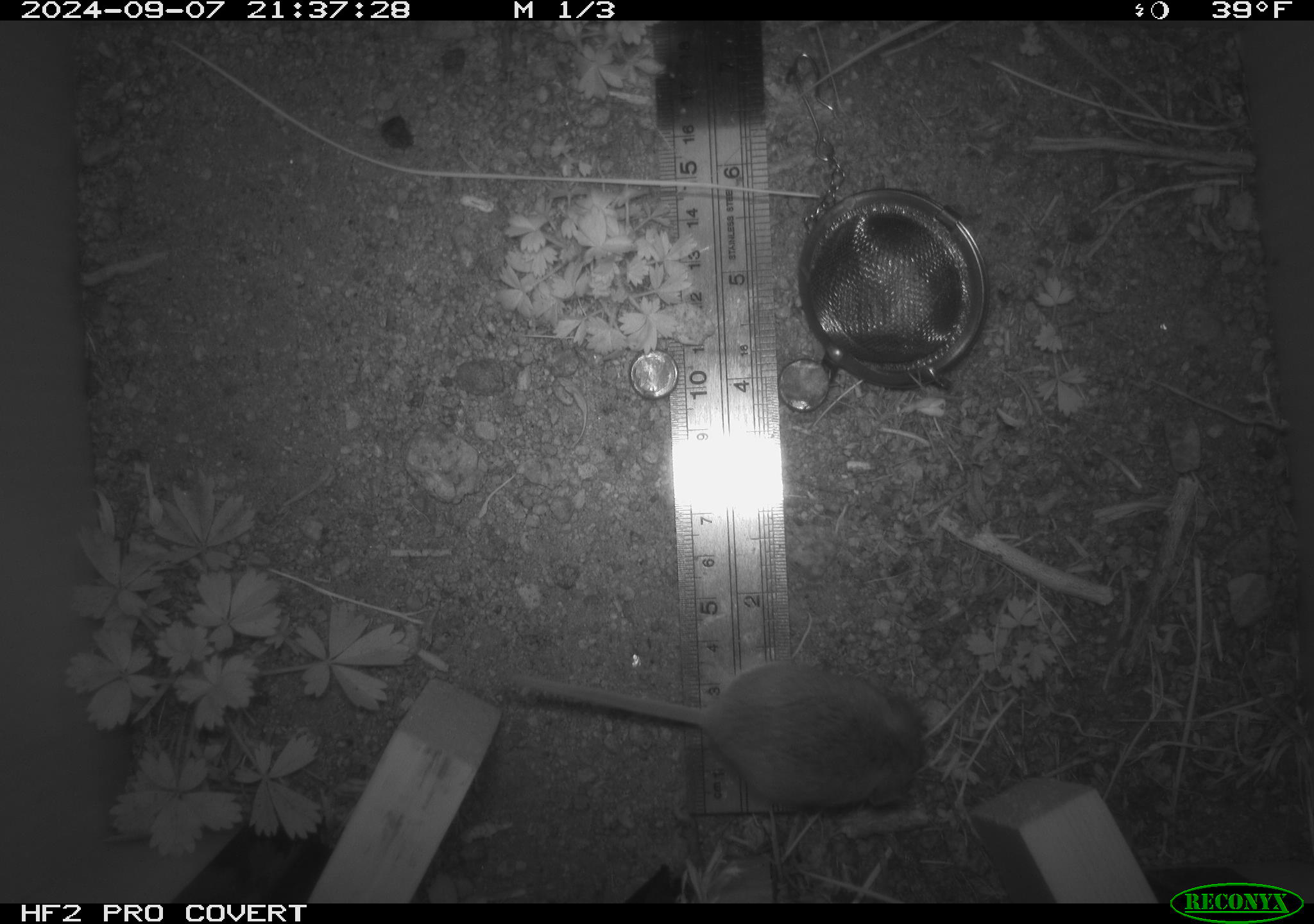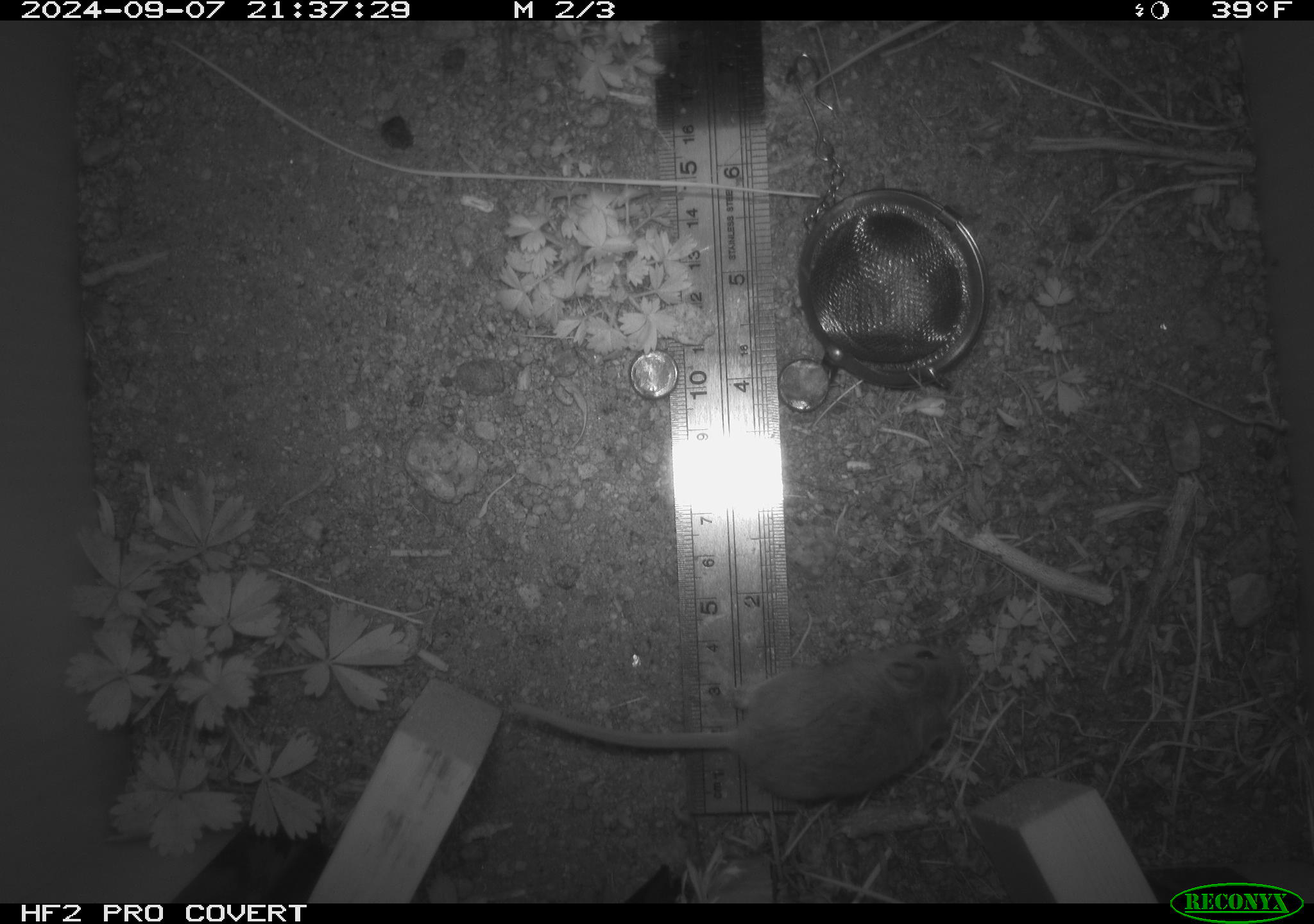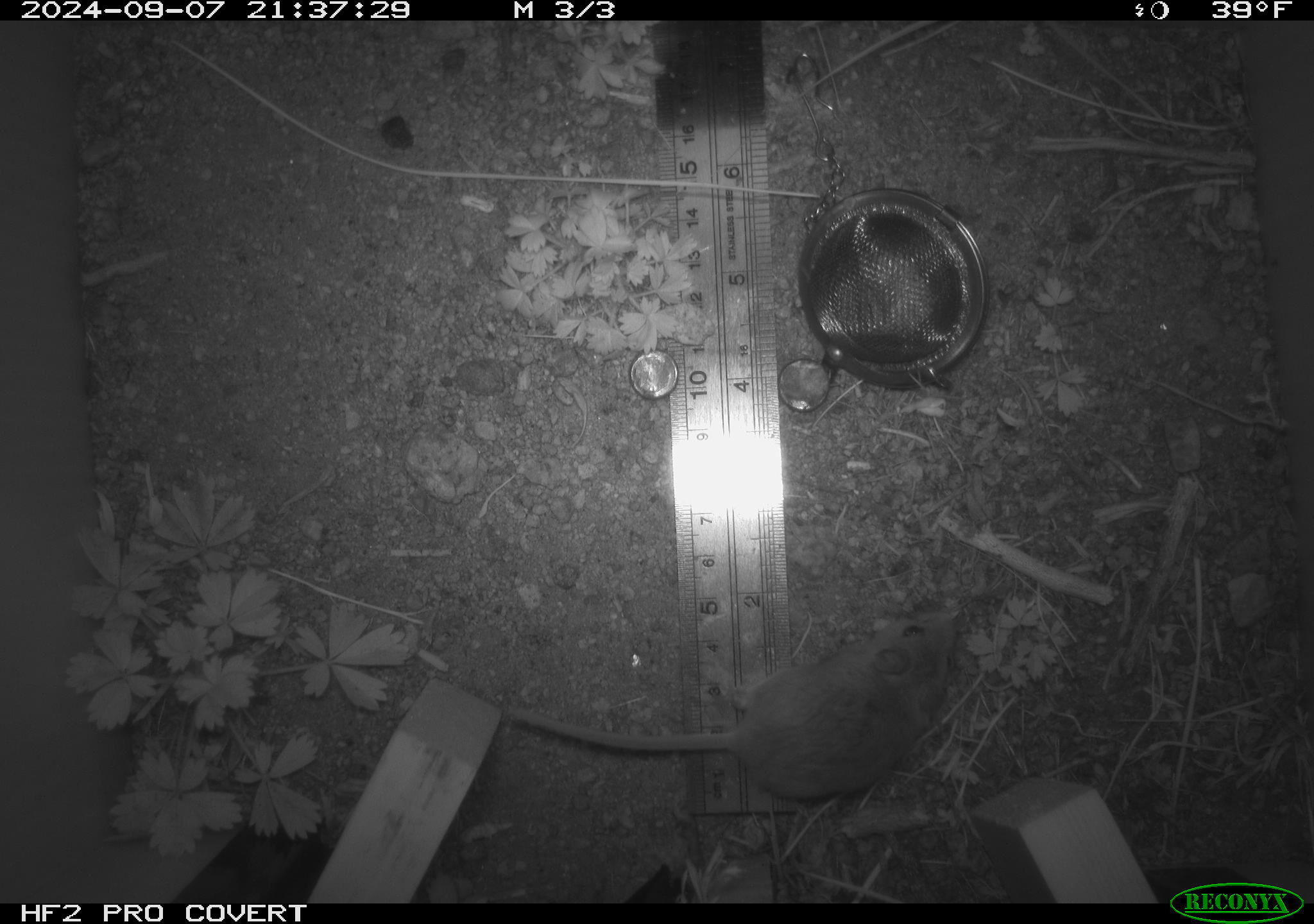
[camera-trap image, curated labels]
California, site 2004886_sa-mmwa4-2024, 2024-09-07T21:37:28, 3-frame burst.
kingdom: Animalia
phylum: Chordata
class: Mammalia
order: Rodentia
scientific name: Rodentia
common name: mouse species